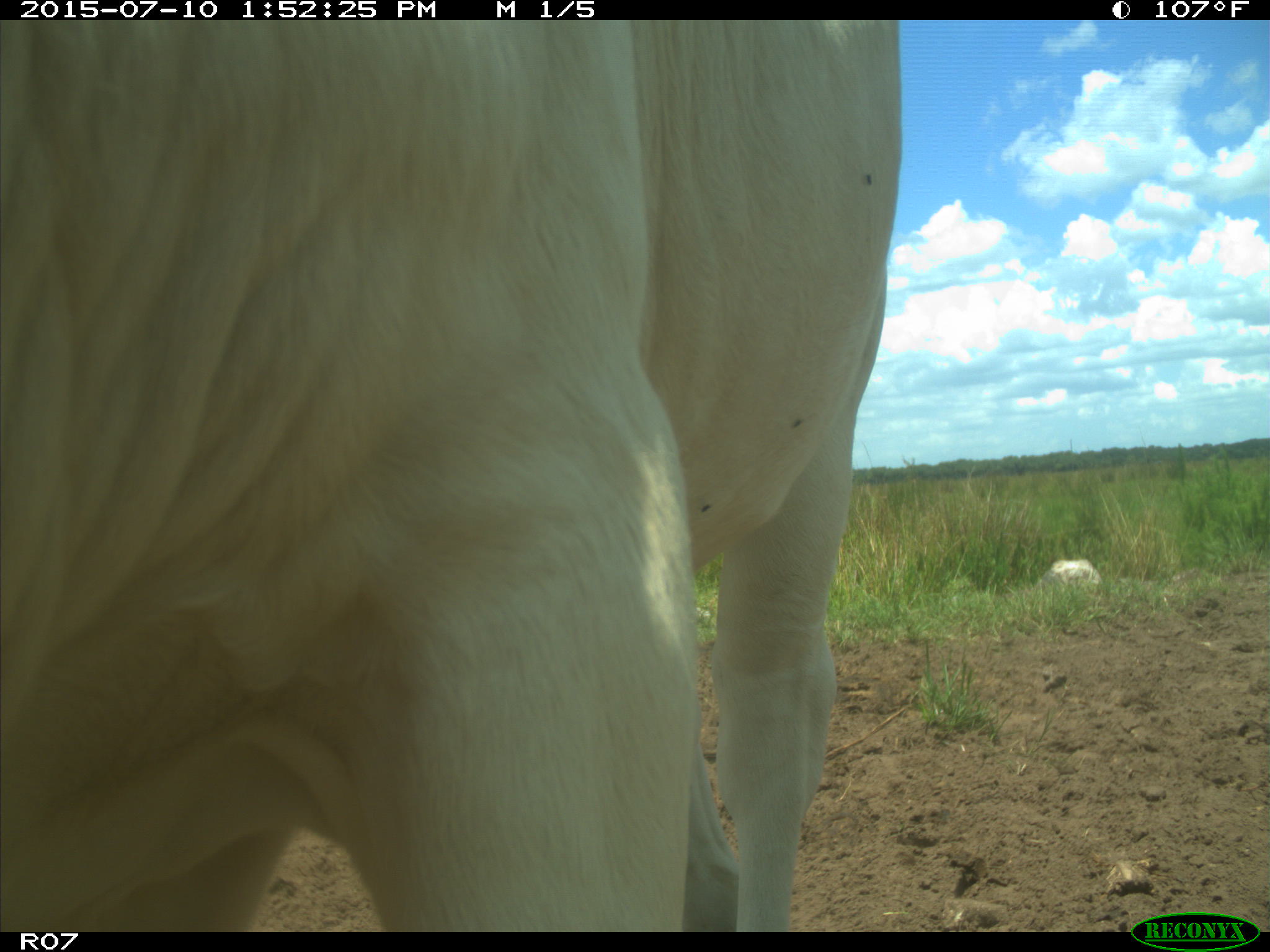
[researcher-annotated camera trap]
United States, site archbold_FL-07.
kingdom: Animalia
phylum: Chordata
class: Mammalia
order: Artiodactyla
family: Bovidae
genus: Bos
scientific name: Bos taurus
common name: domestic cow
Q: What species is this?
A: Bos taurus (domestic cow).